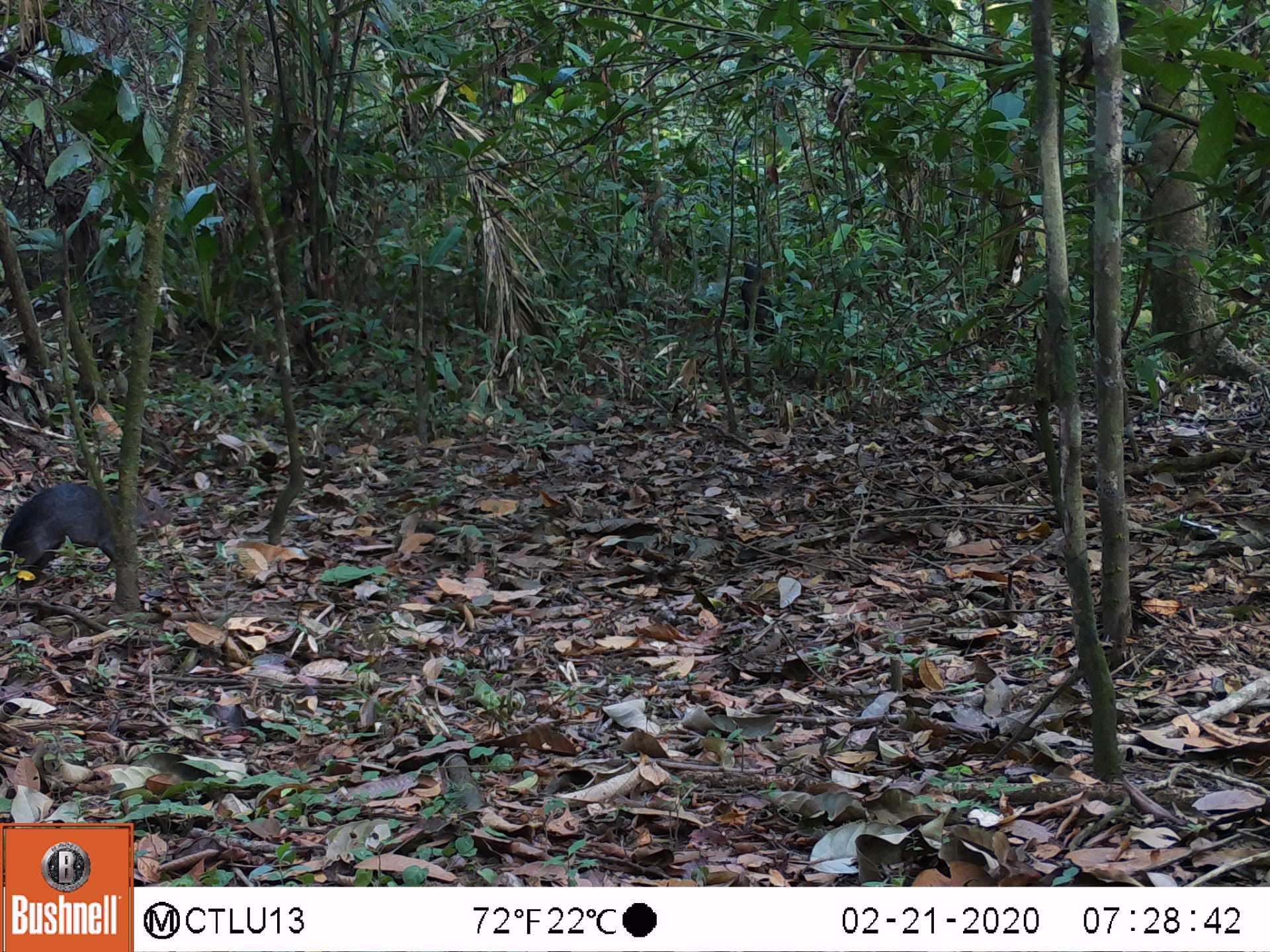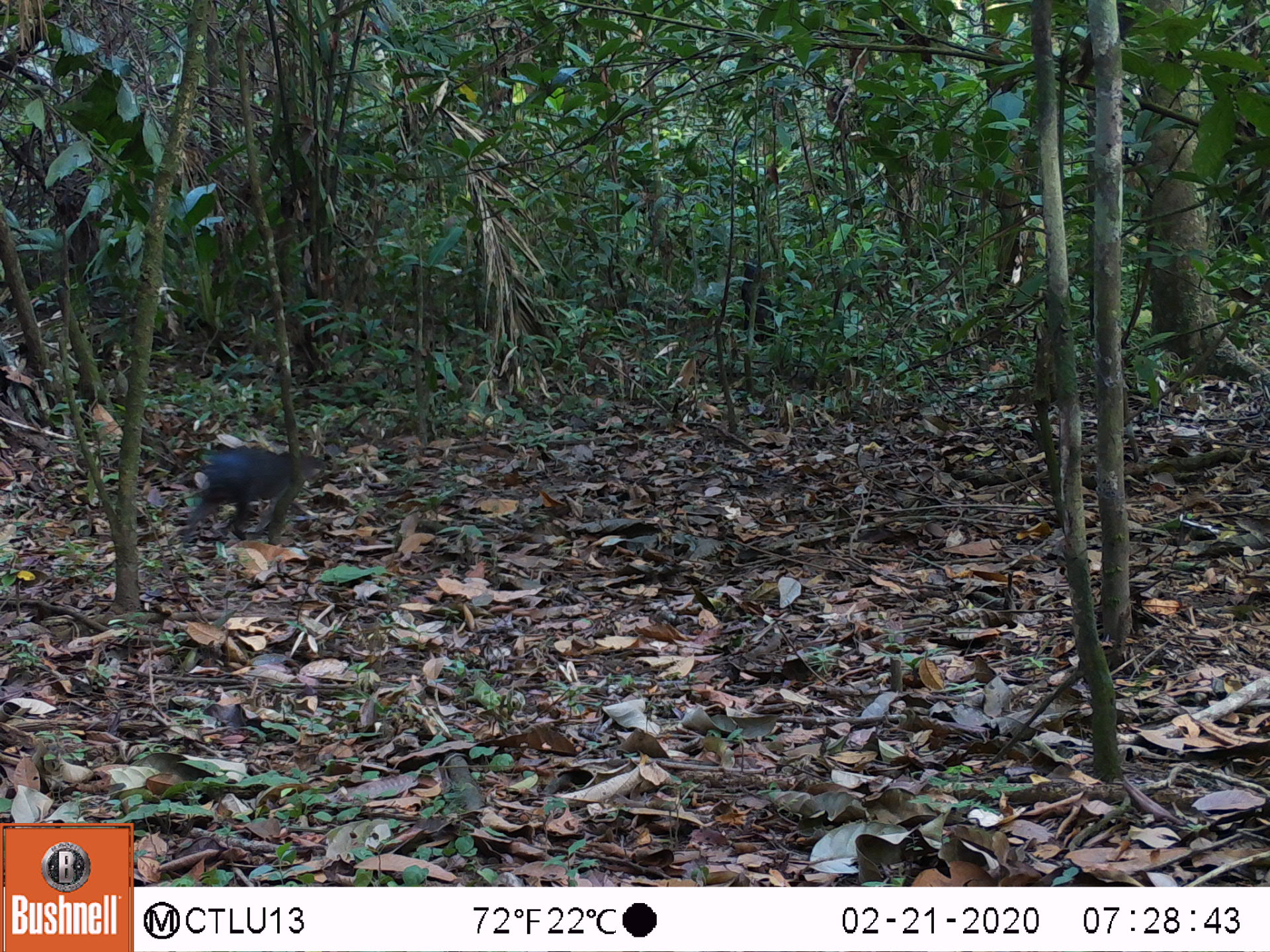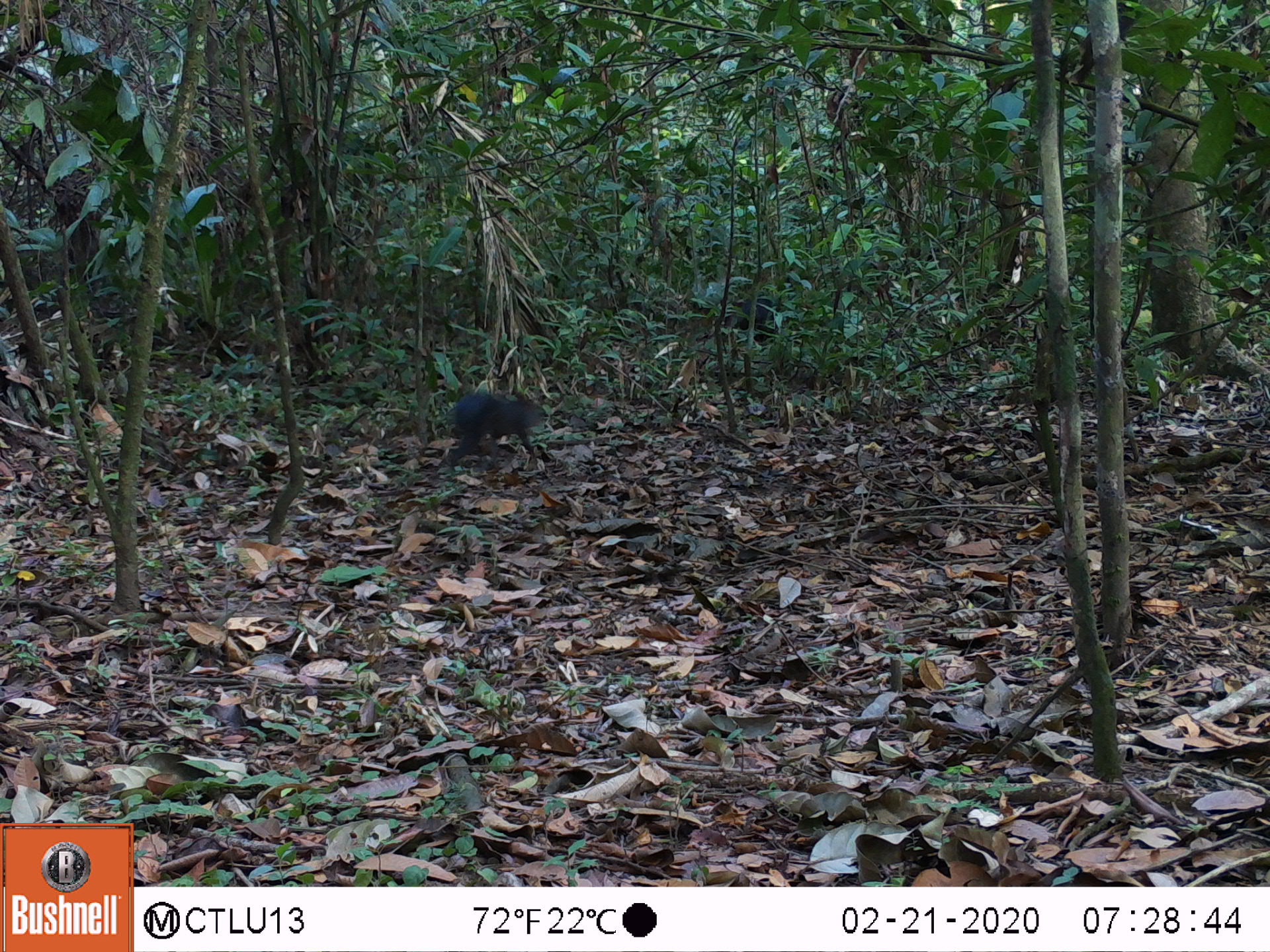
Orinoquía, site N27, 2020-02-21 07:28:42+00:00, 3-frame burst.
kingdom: Animalia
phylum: Chordata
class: Mammalia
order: Rodentia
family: Dasyproctidae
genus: Dasyprocta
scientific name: Dasyprocta fuliginosa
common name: black agouti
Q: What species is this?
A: Black agouti (Dasyprocta fuliginosa).